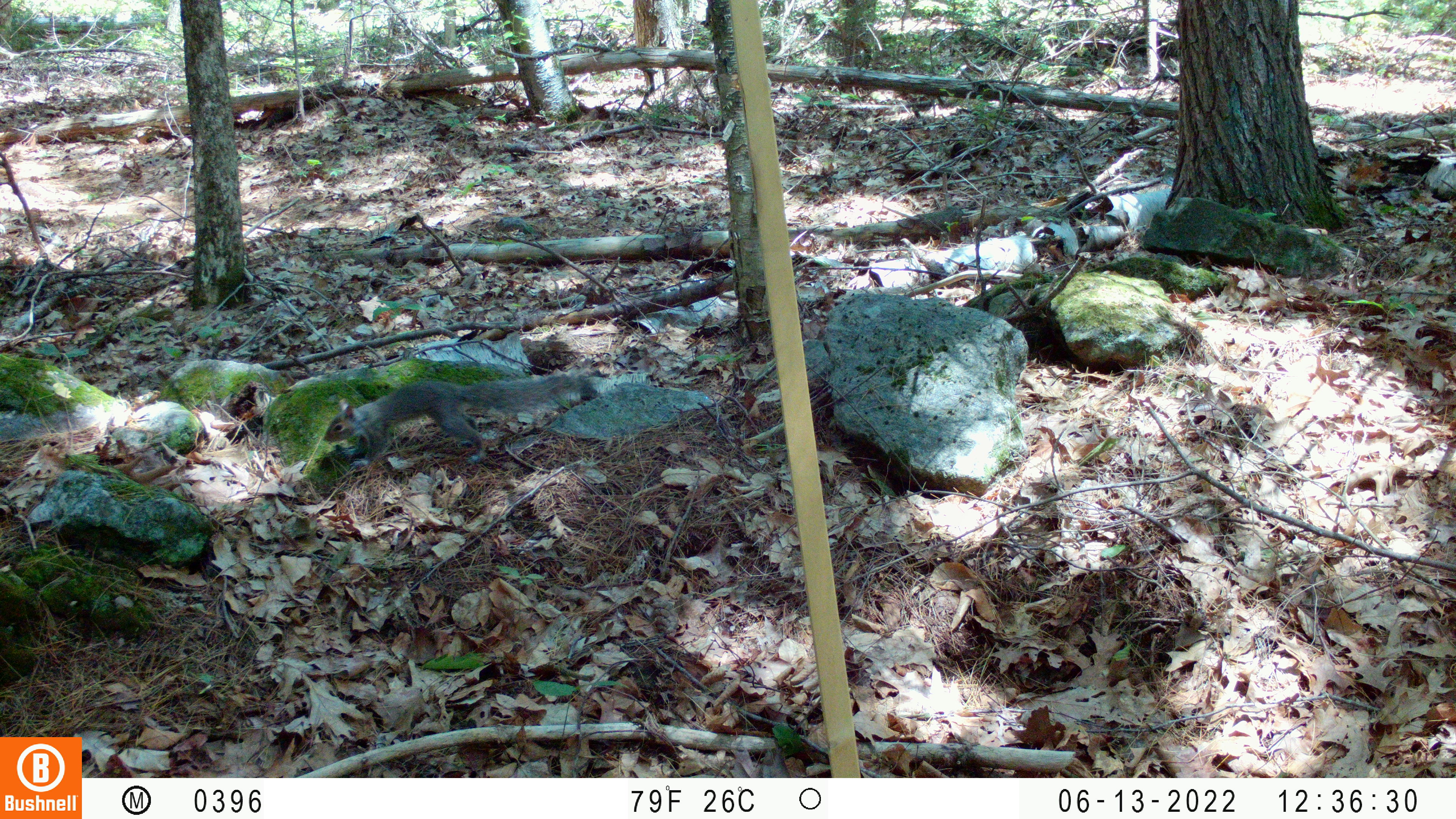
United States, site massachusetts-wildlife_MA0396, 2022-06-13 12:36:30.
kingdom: Animalia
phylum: Chordata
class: Mammalia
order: Rodentia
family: Sciuridae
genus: Sciurus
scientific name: Sciurus carolinensis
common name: gray squirrel